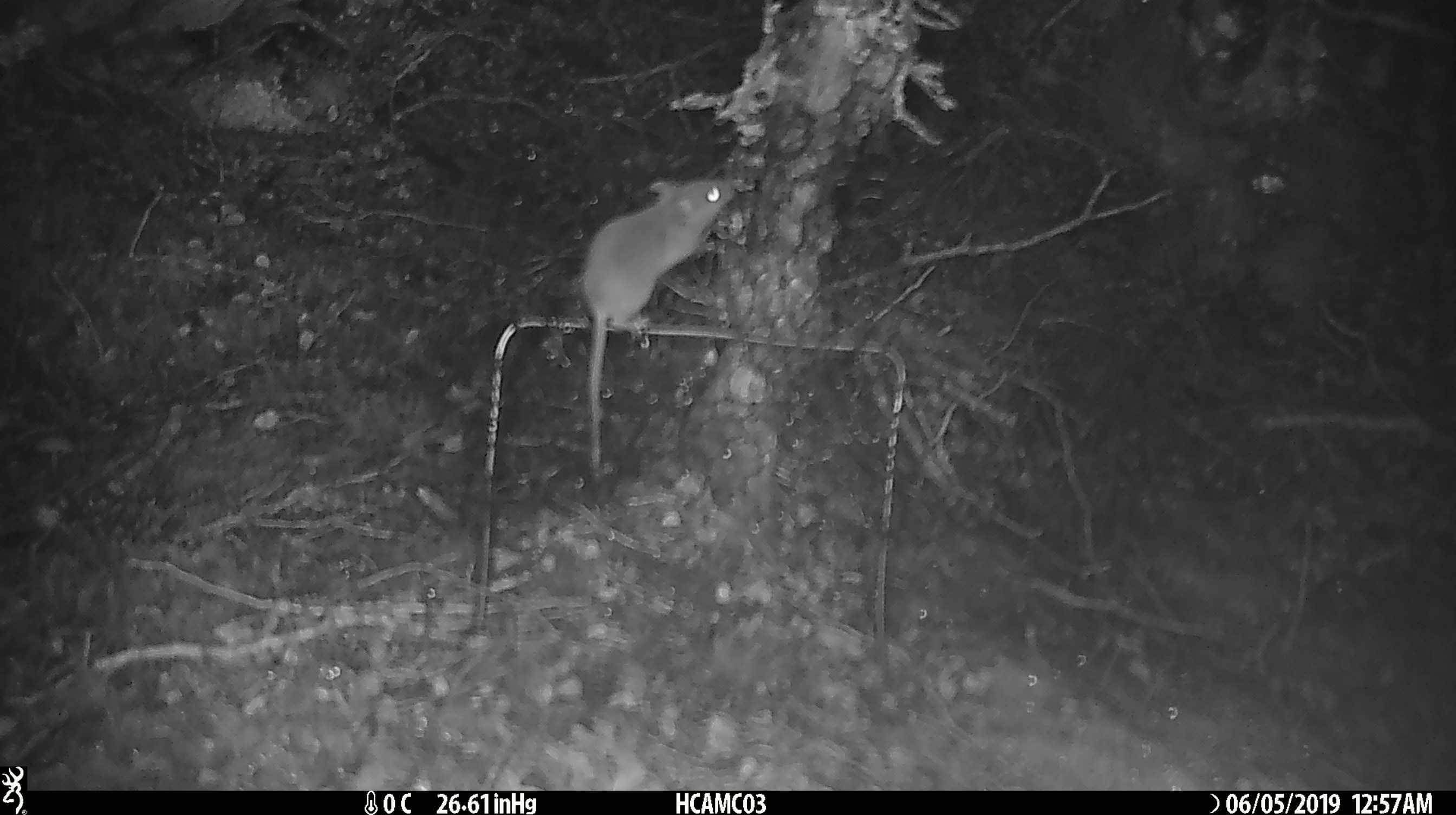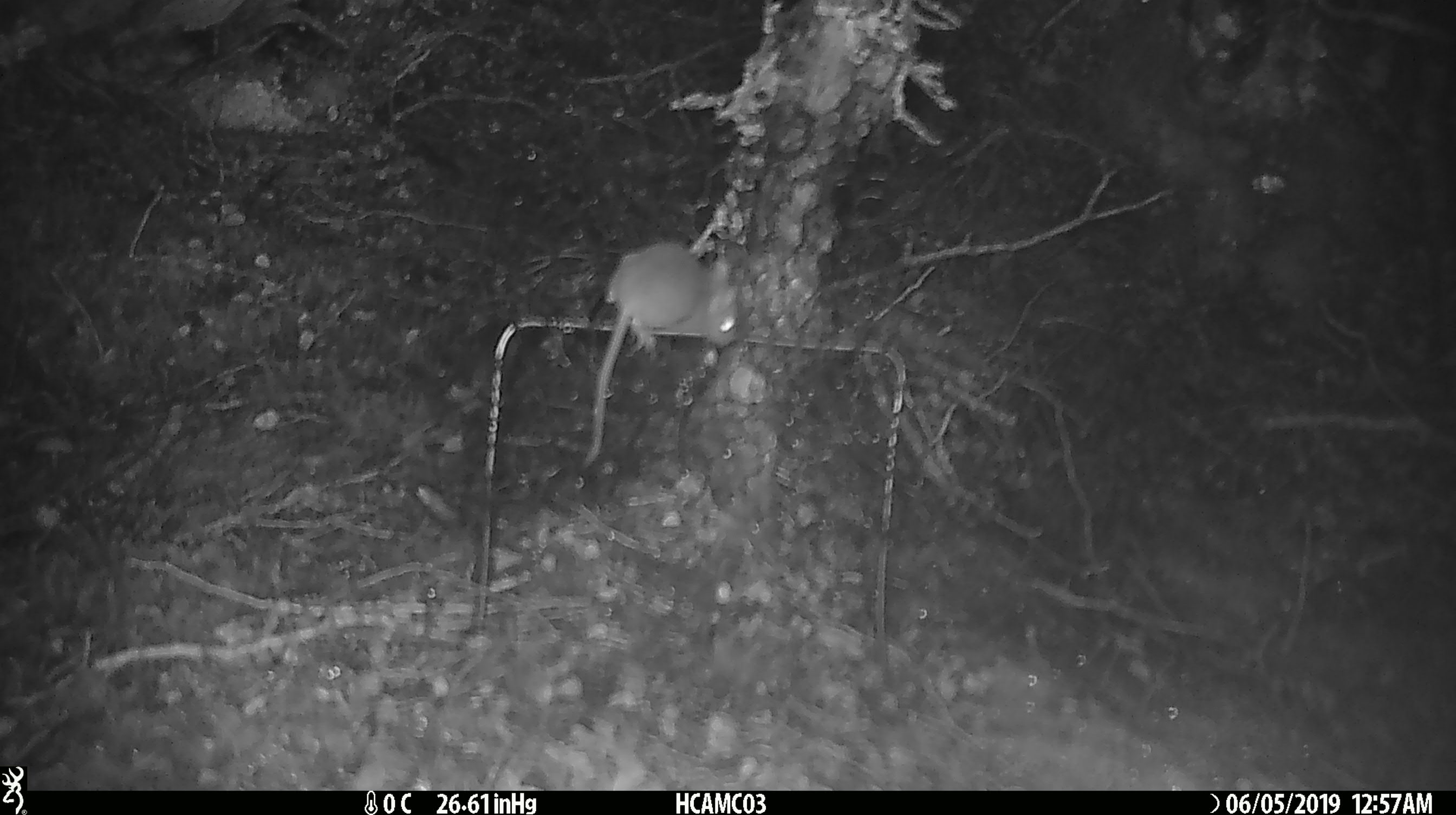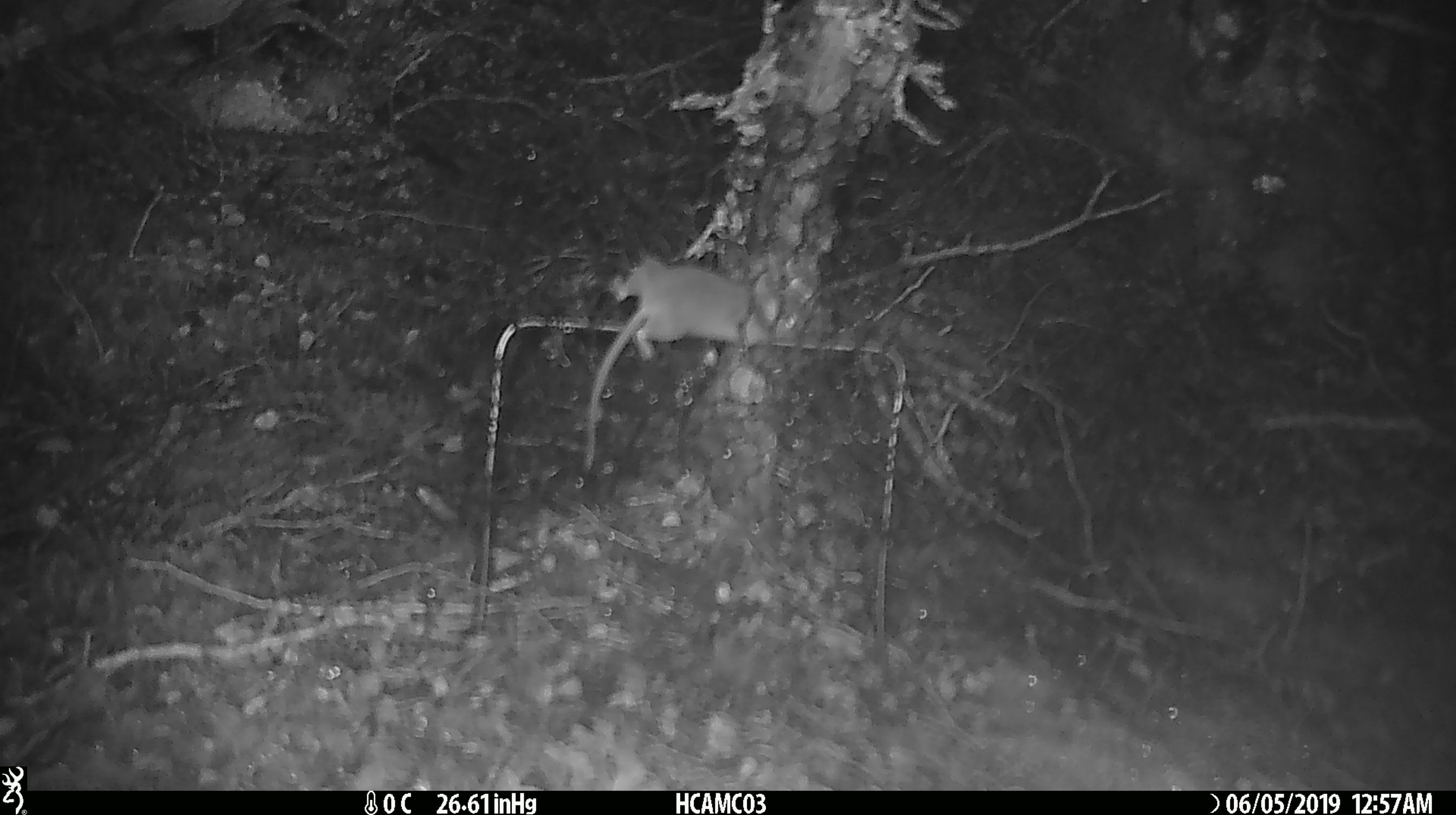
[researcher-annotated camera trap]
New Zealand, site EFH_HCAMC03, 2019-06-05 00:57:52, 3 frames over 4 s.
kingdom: Animalia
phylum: Chordata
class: Mammalia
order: Rodentia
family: Muridae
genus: Mus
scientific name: Mus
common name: mouse